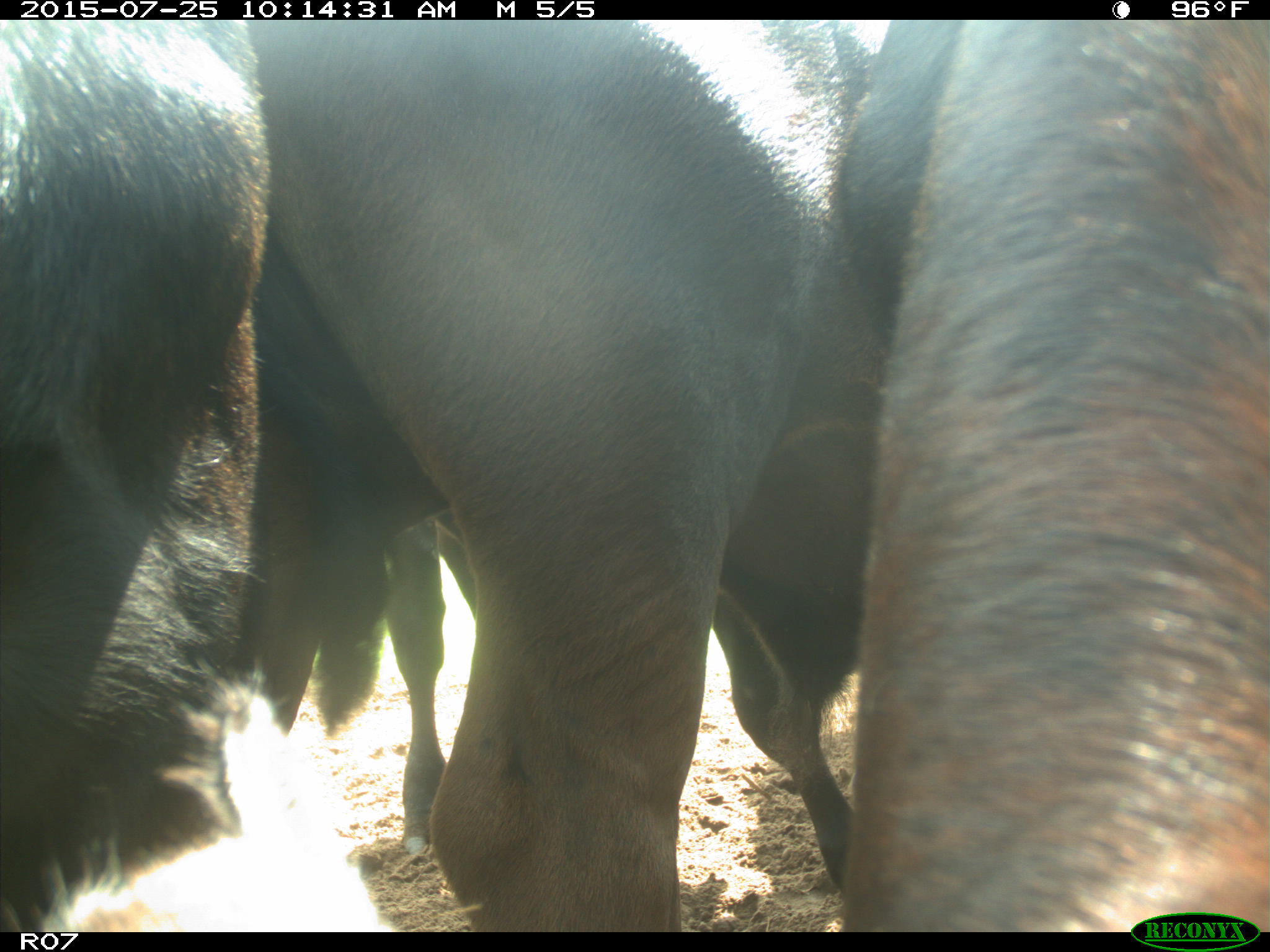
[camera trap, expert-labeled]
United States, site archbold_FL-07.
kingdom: Animalia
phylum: Chordata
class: Mammalia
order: Artiodactyla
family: Bovidae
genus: Bos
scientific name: Bos taurus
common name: domestic cow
Bos taurus (domestic cow).